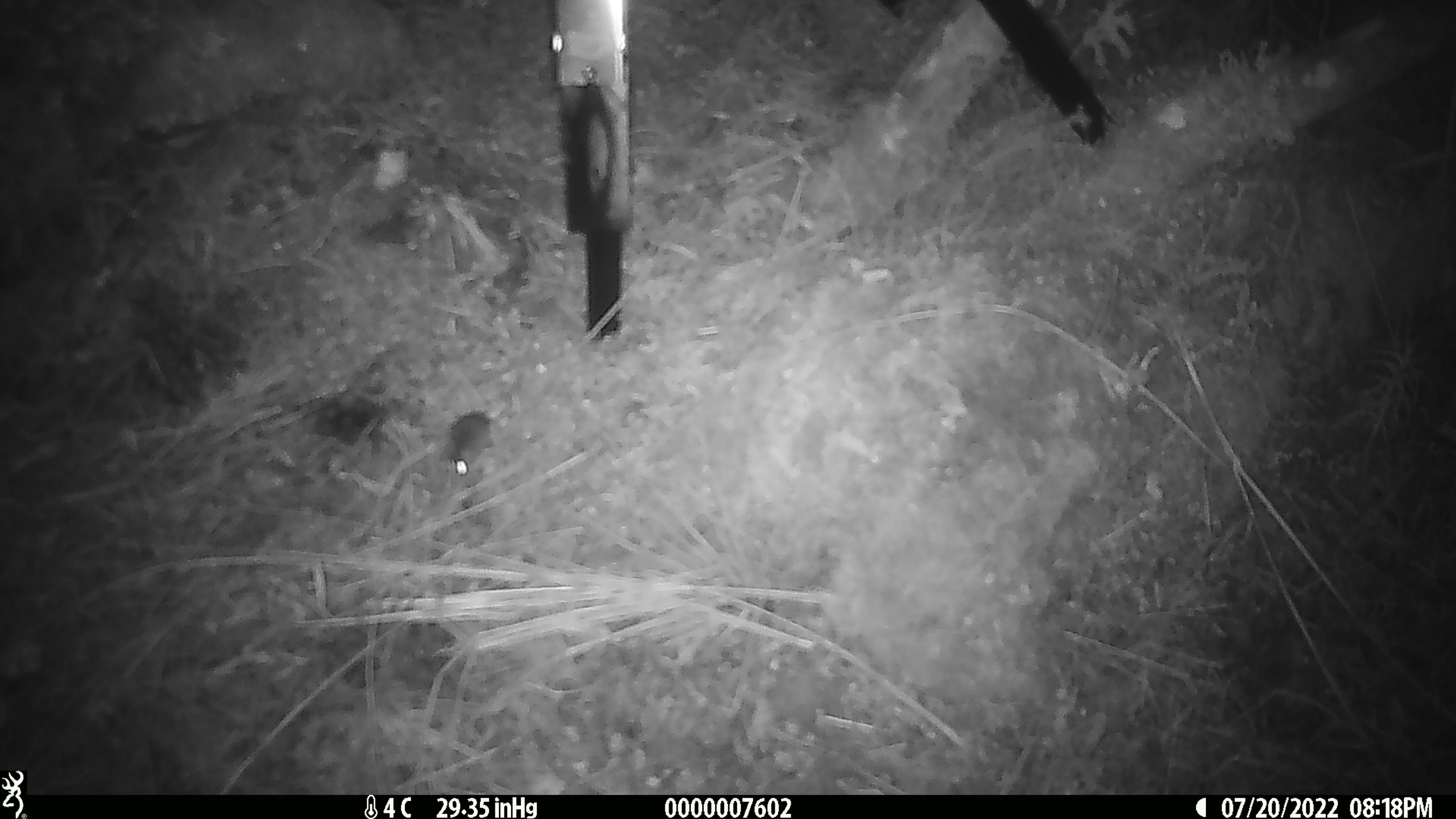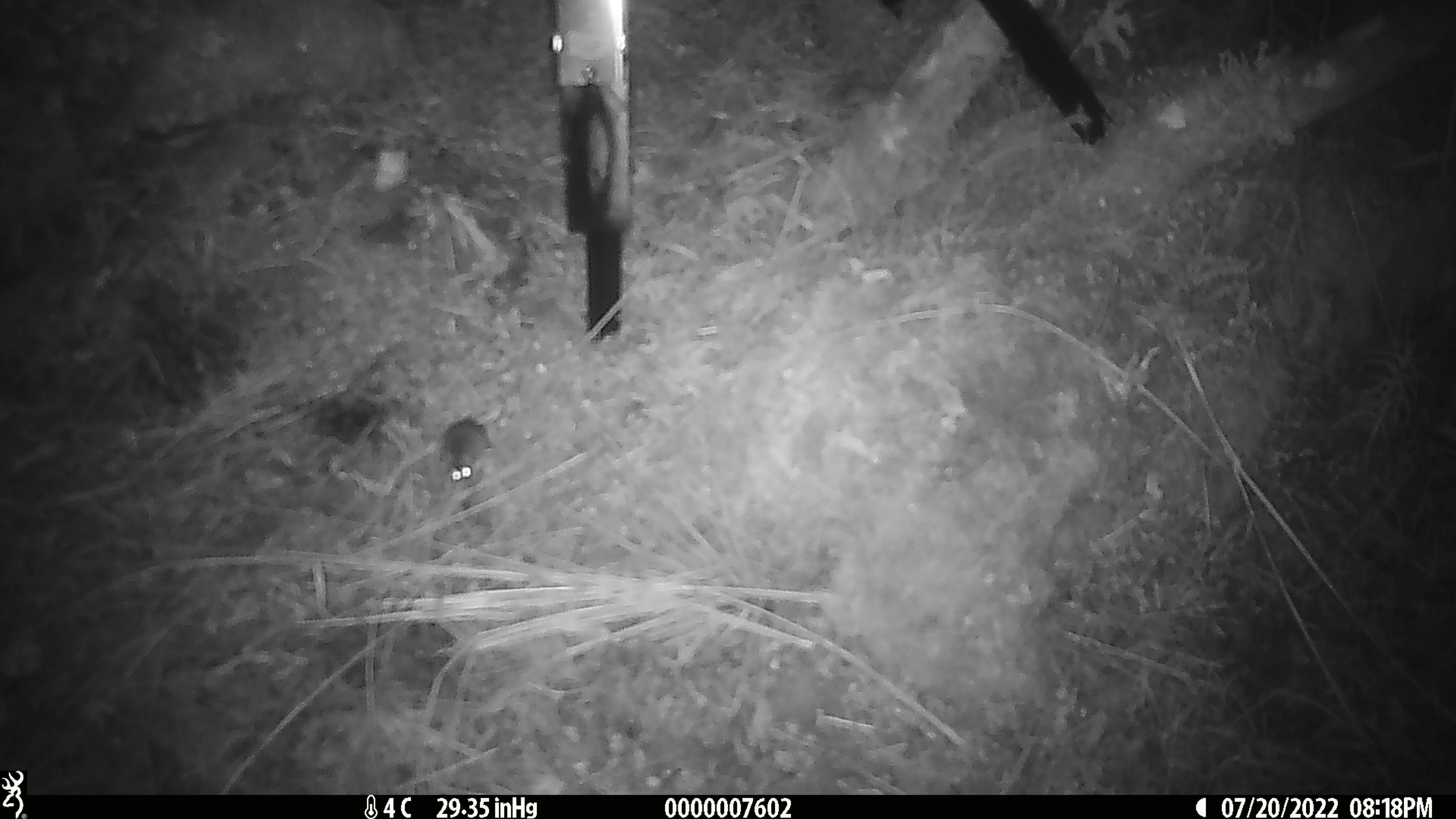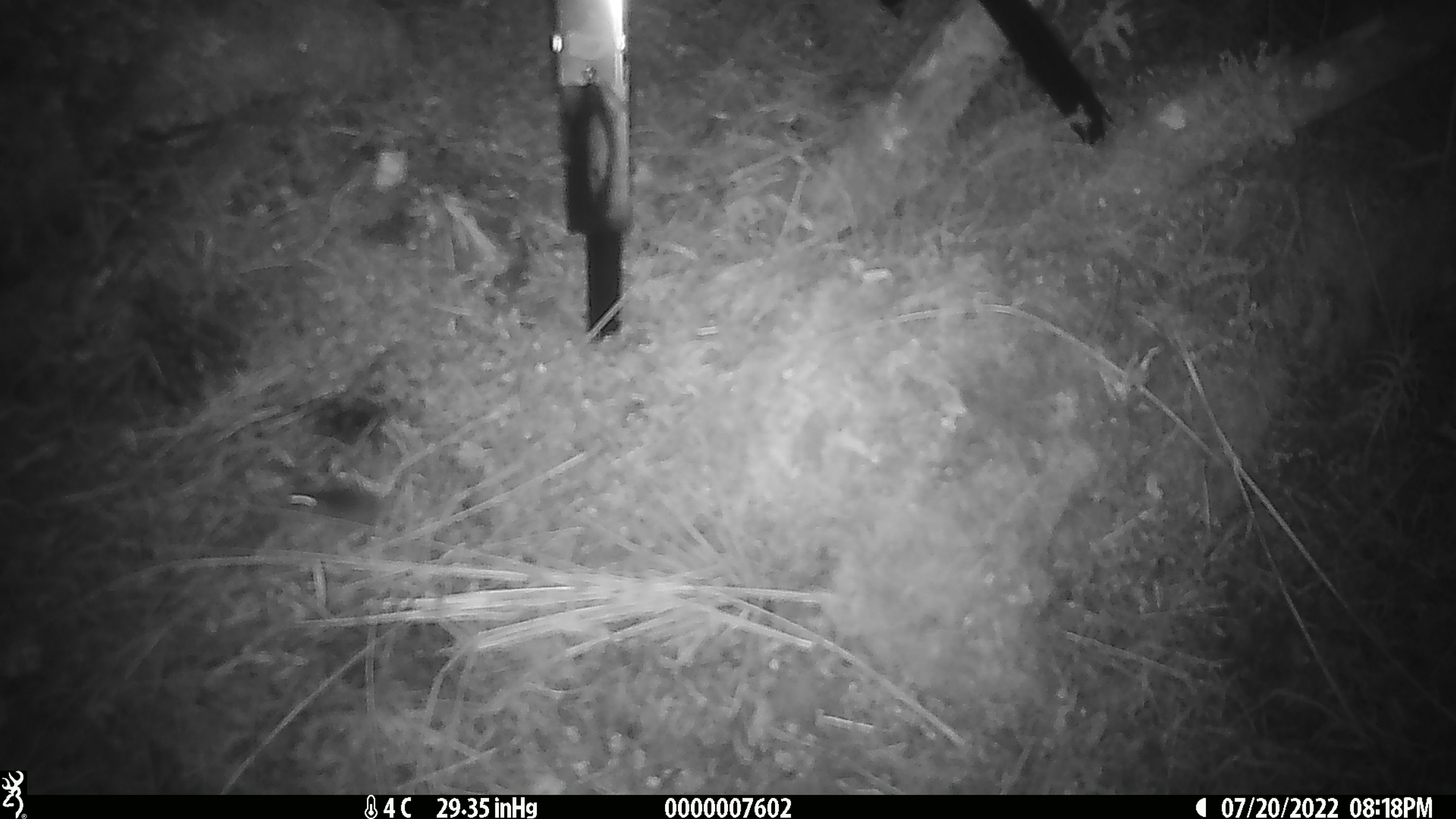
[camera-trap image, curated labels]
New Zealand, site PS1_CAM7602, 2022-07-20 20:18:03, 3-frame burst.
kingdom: Animalia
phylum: Chordata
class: Mammalia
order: Rodentia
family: Muridae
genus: Mus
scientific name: Mus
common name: mouse